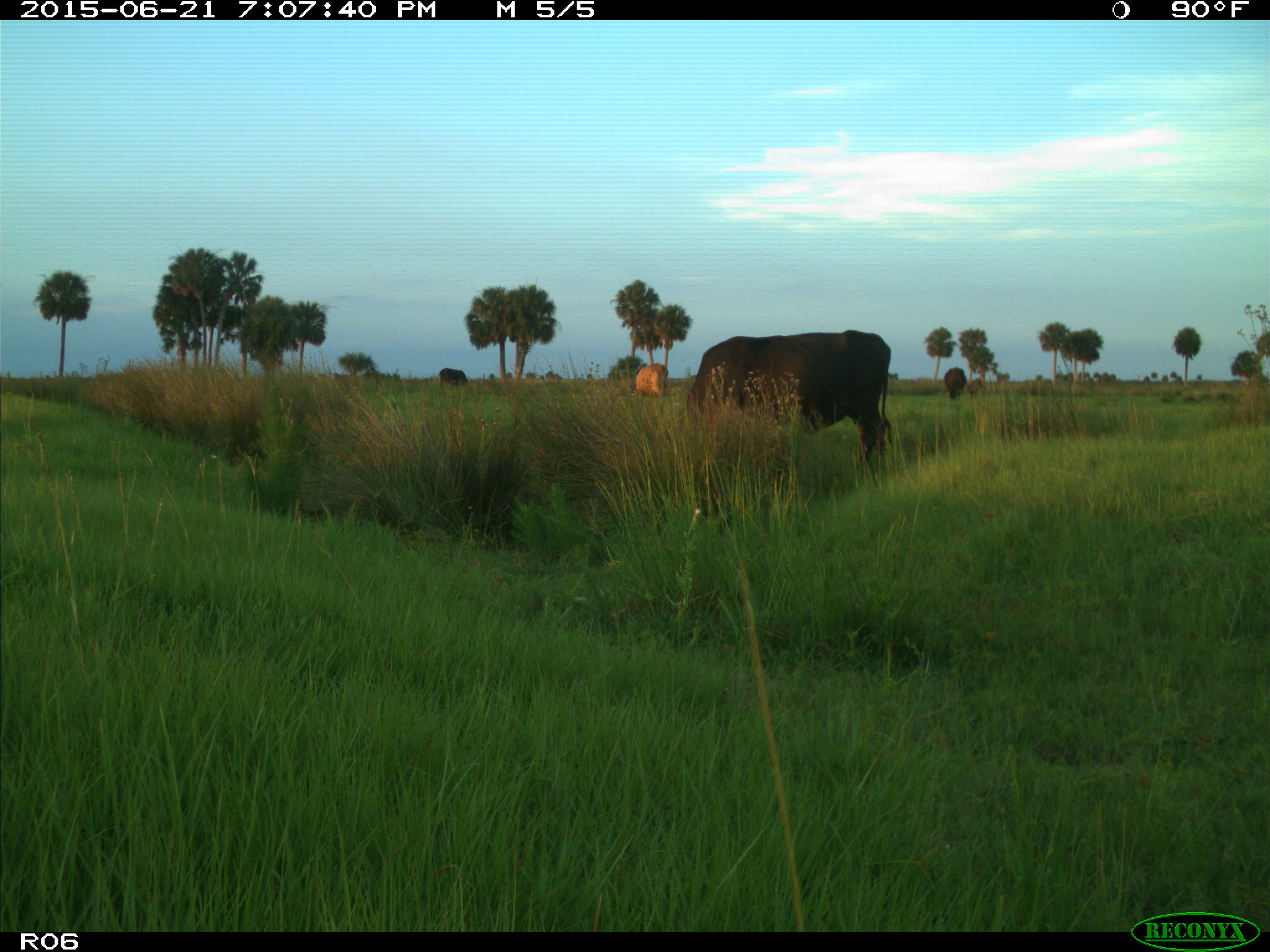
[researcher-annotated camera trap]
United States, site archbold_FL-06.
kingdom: Animalia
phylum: Chordata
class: Mammalia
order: Artiodactyla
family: Bovidae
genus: Bos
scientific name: Bos taurus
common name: domestic cow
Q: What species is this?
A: Bos taurus (domestic cow).